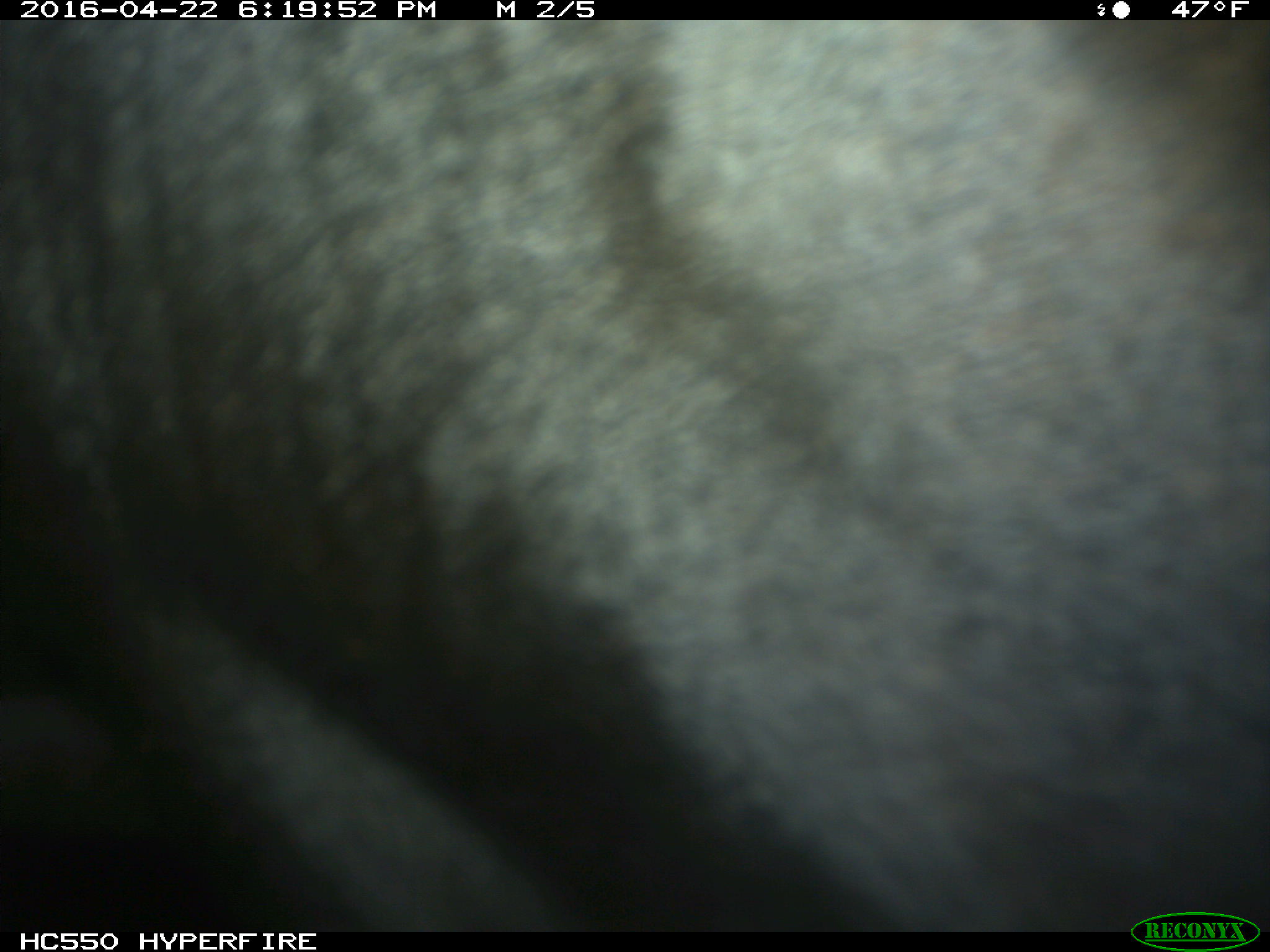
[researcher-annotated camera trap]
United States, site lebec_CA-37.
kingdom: Animalia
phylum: Chordata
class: Mammalia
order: Artiodactyla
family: Bovidae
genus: Bos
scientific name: Bos taurus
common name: domestic cow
Bos taurus (domestic cow).